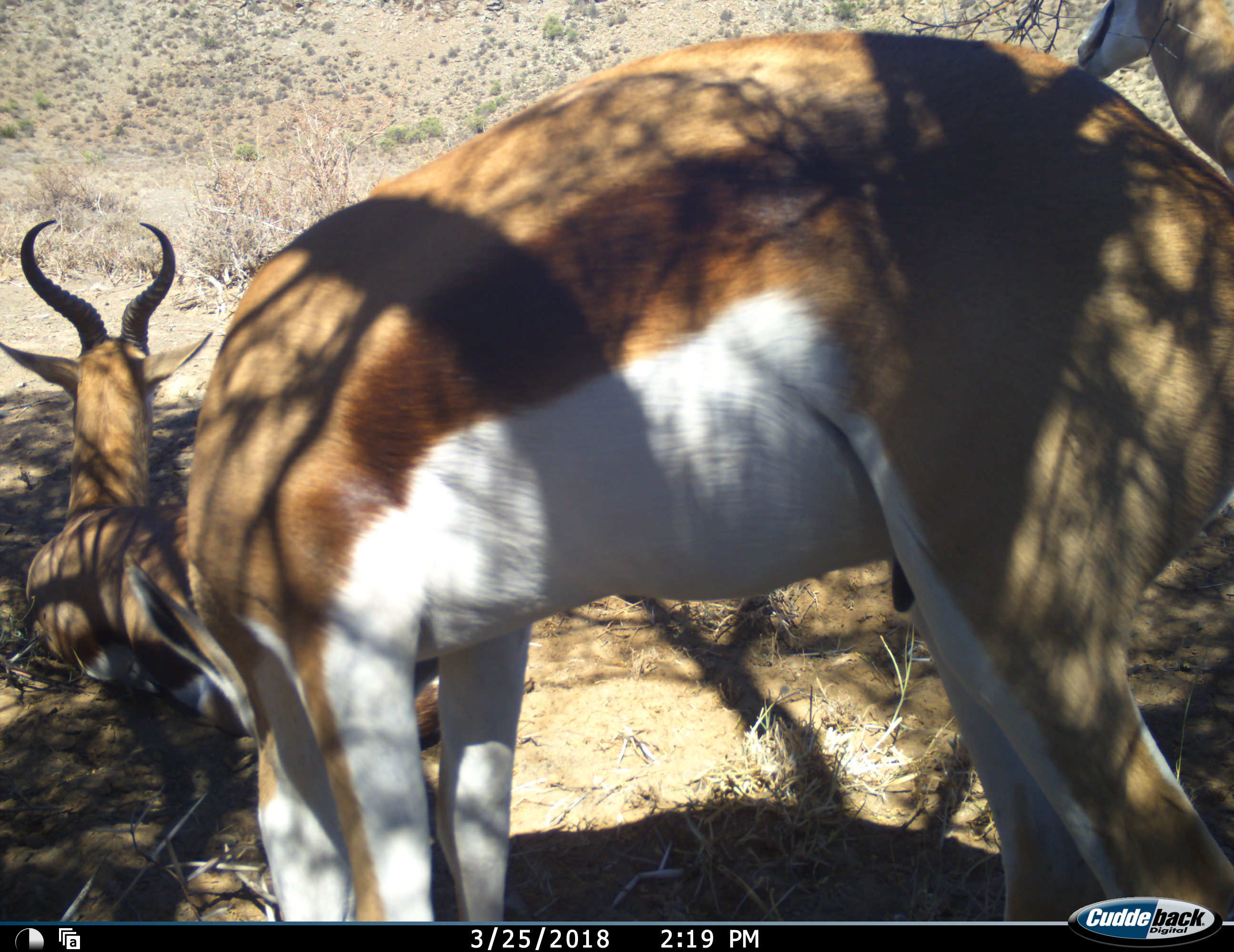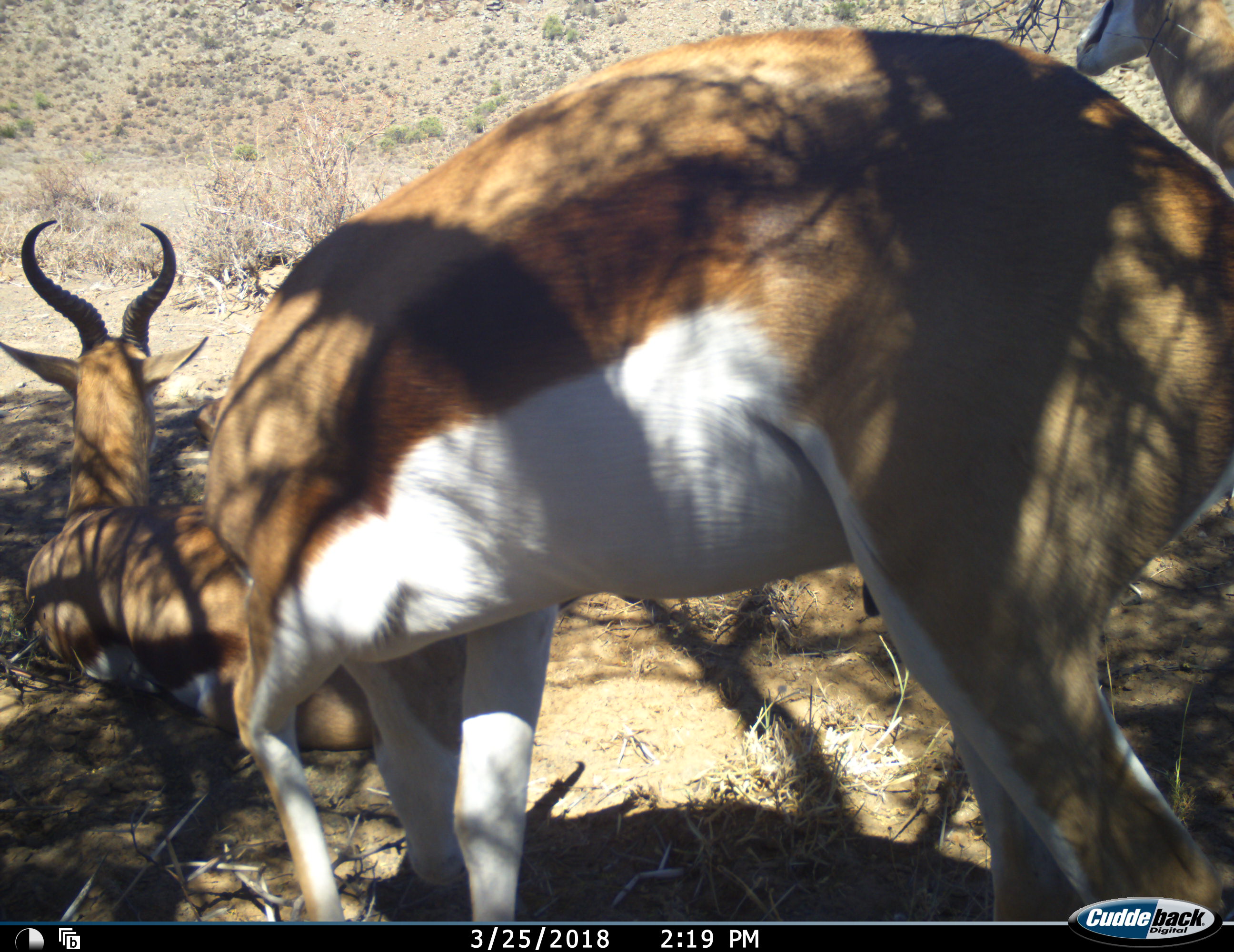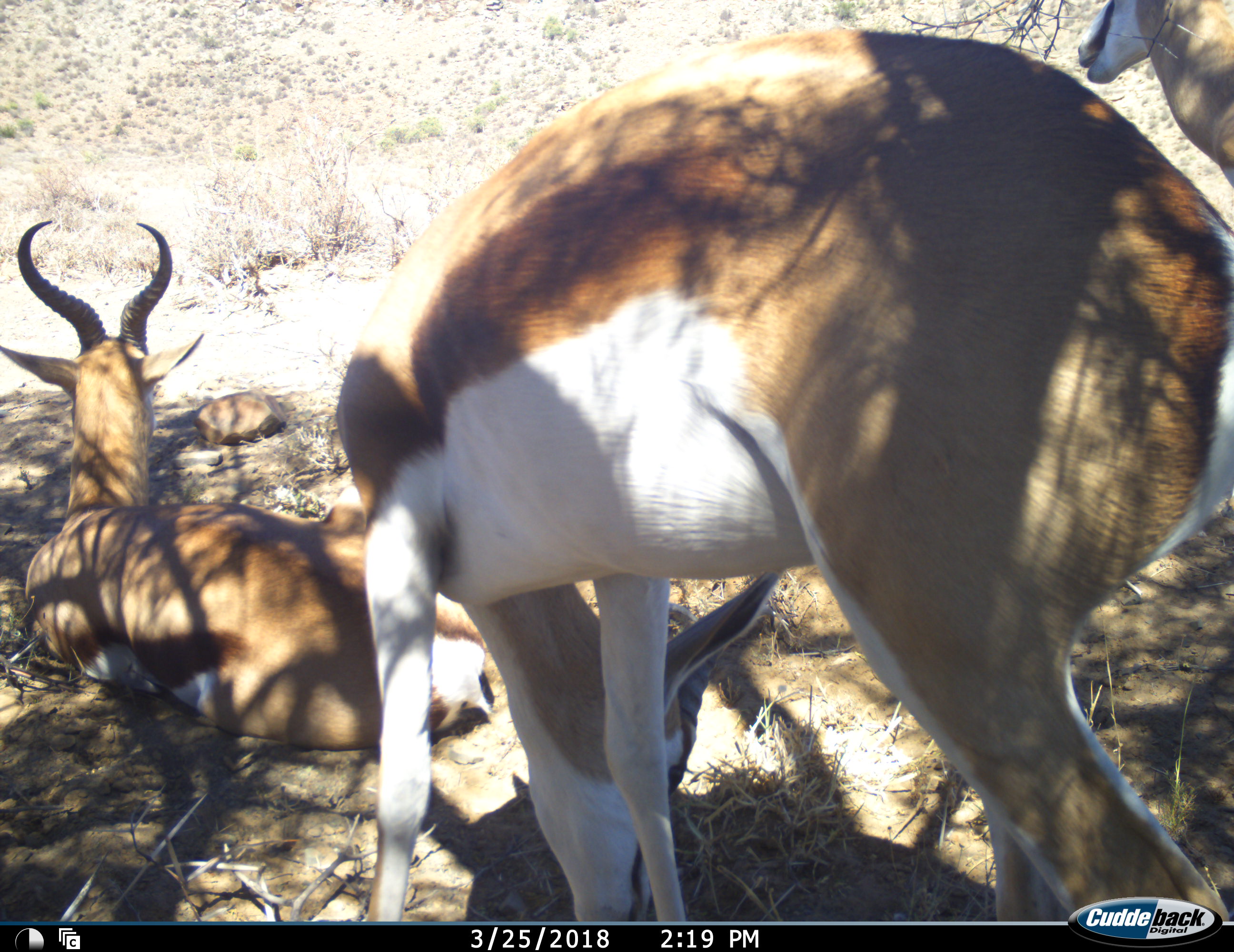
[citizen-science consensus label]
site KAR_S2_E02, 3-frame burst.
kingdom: Animalia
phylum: Chordata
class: Mammalia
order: Artiodactyla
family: Bovidae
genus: Antidorcas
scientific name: Antidorcas marsupialis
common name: springbok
Springbok (Antidorcas marsupialis), count 3. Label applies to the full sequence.